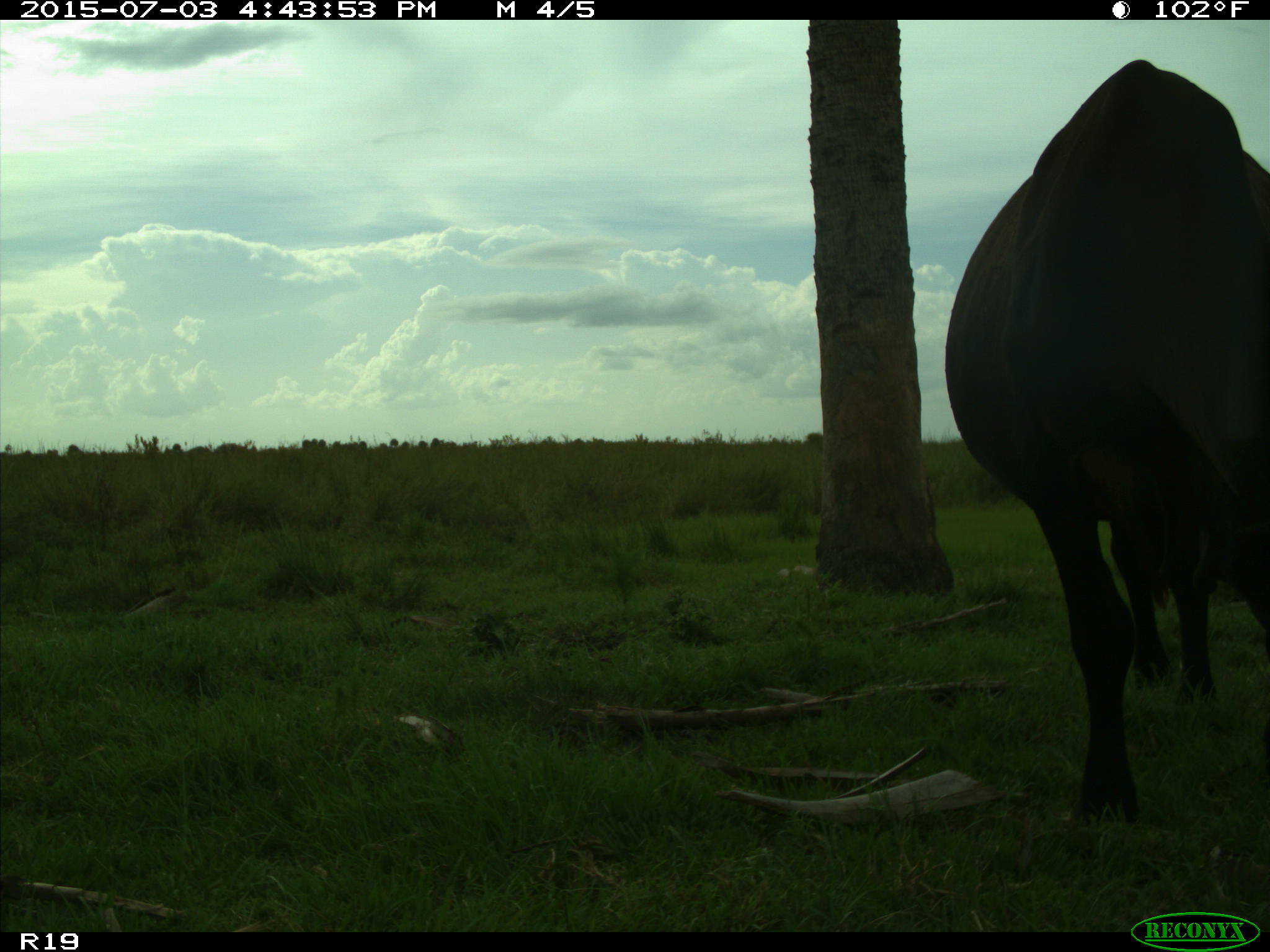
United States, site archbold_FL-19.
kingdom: Animalia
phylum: Chordata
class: Mammalia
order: Artiodactyla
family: Bovidae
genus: Bos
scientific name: Bos taurus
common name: domestic cow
Bos taurus (domestic cow).